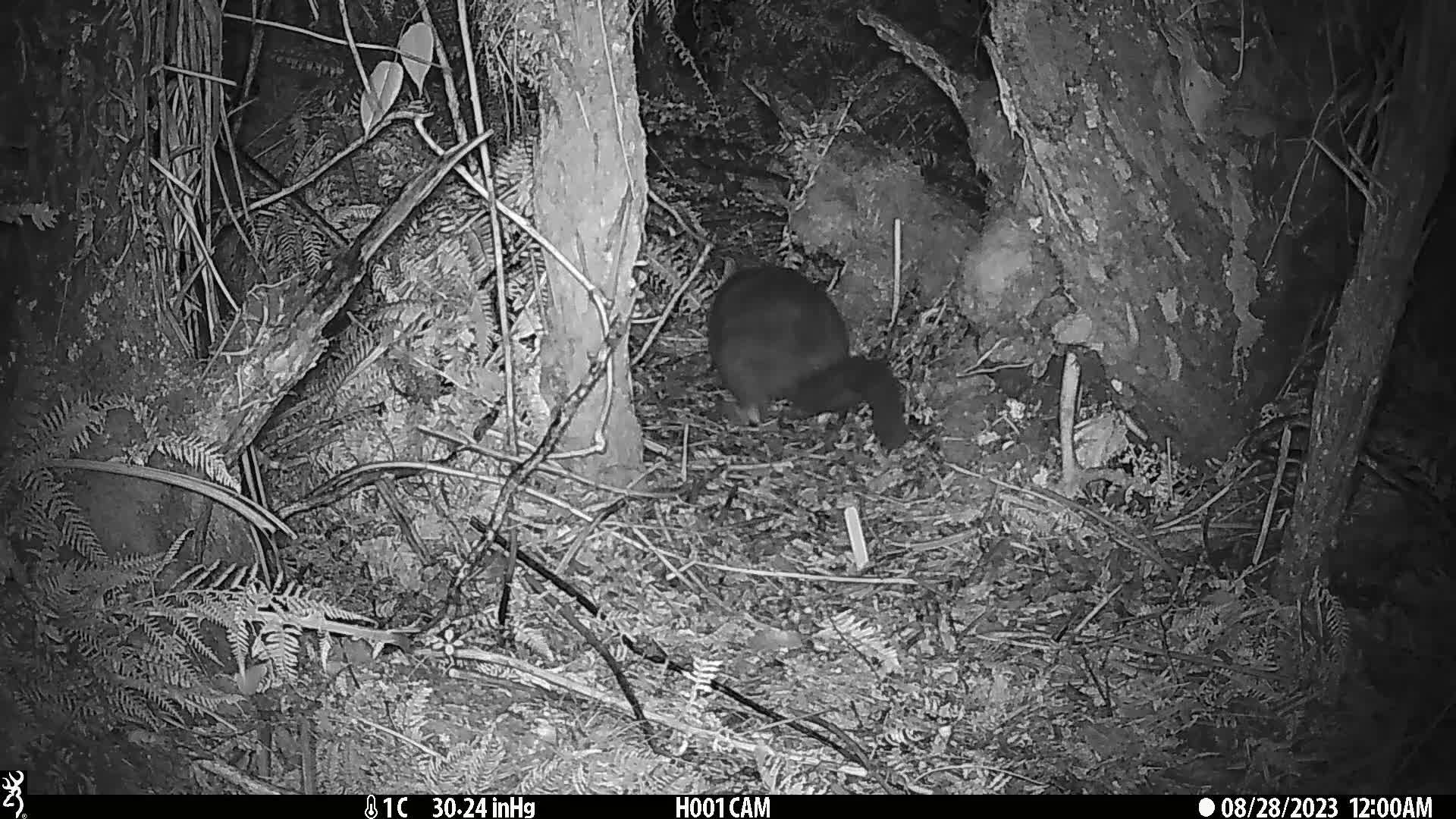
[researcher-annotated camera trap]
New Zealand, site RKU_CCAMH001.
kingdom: Animalia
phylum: Chordata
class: Mammalia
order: Diprotodontia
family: Phalangeridae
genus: Trichosurus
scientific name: Trichosurus vulpecula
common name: common brushtail possum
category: possum